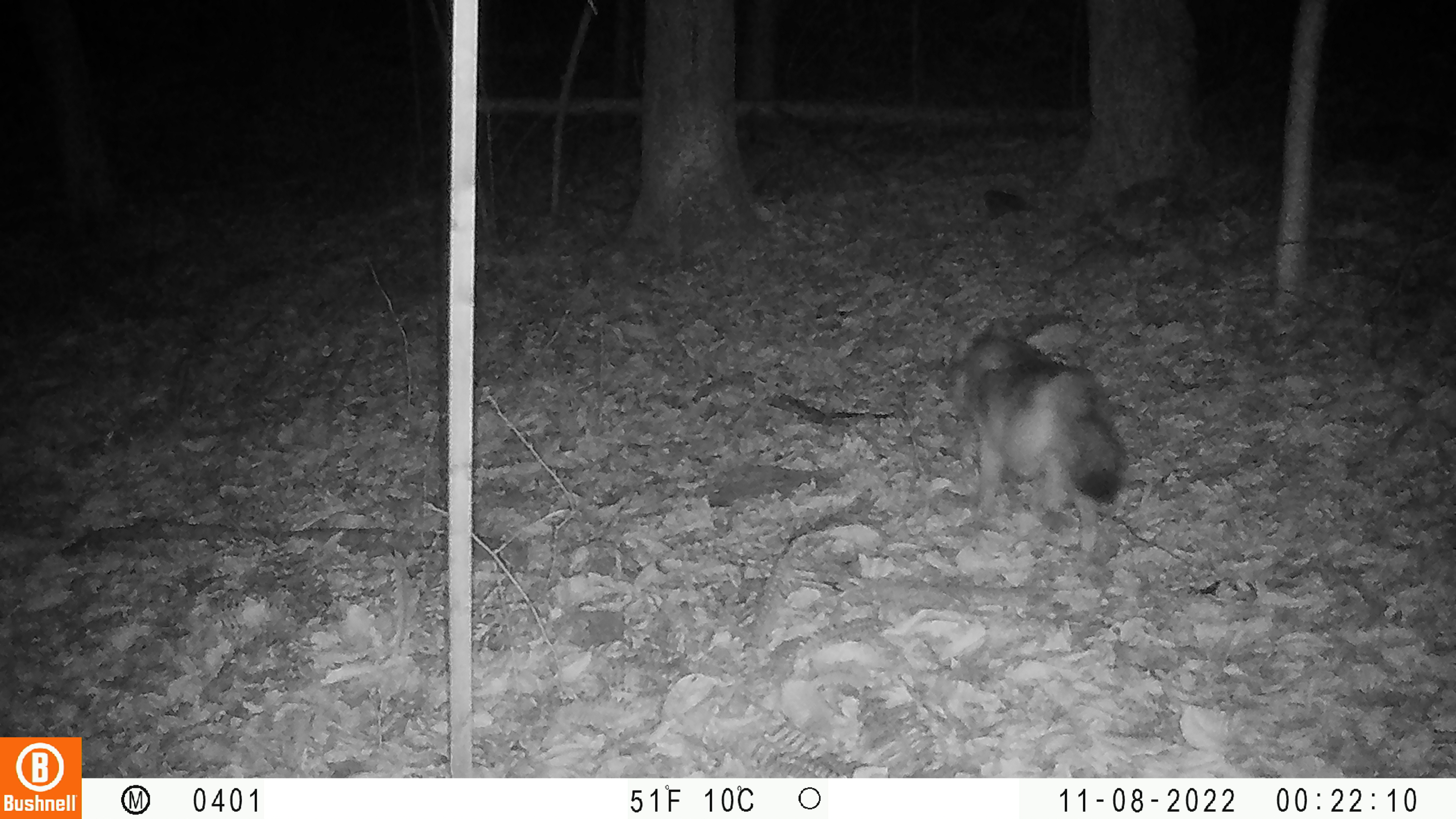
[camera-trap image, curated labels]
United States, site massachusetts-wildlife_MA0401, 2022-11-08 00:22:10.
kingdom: Animalia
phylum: Chordata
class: Mammalia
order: Carnivora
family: Canidae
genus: Canis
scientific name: Canis latrans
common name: coyote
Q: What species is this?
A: Coyote (Canis latrans).